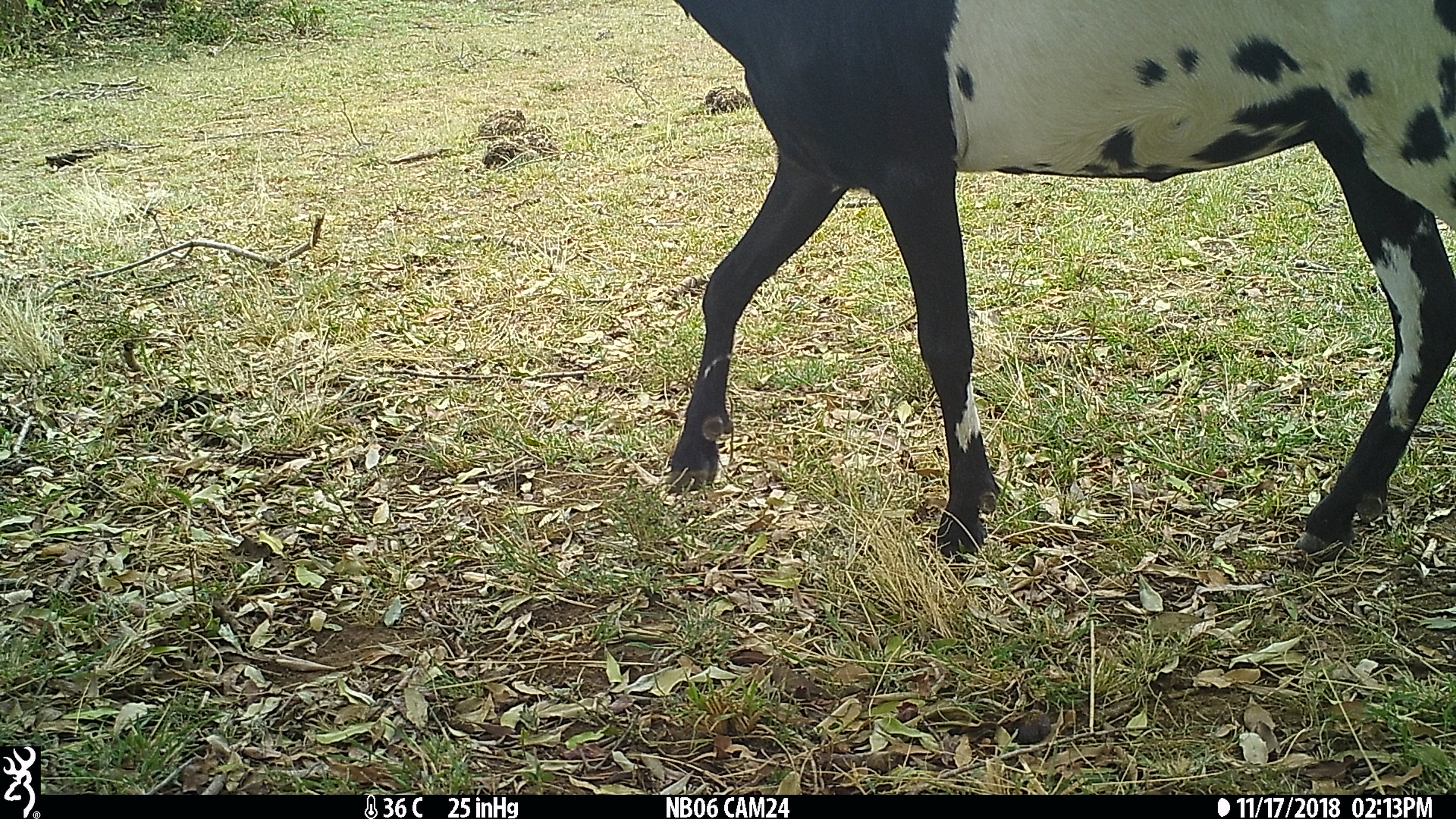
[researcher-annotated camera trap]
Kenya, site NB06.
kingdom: Animalia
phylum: Chordata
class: Mammalia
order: Artiodactyla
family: Bovidae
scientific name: Bovidae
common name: sheep or goat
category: shoat